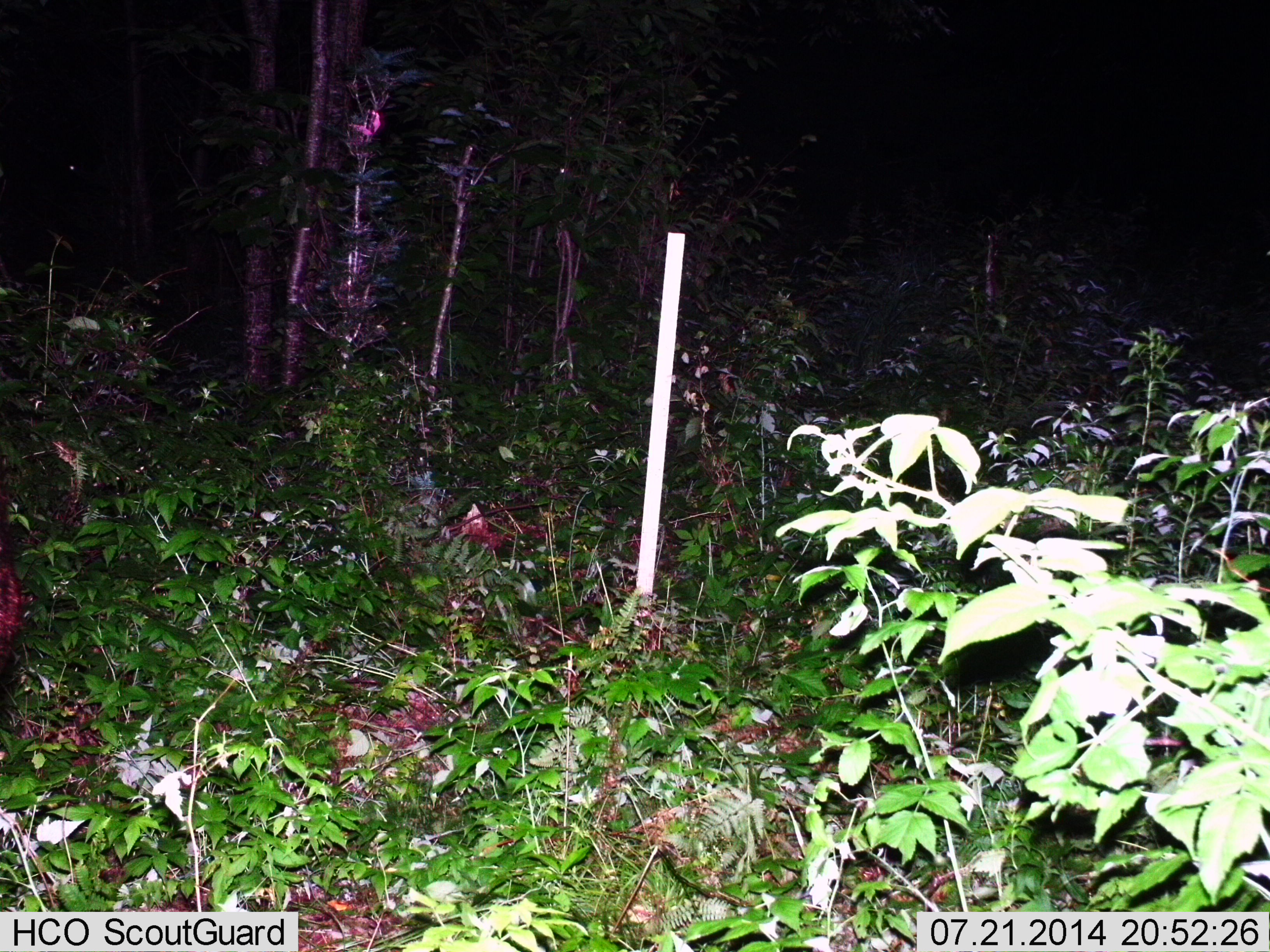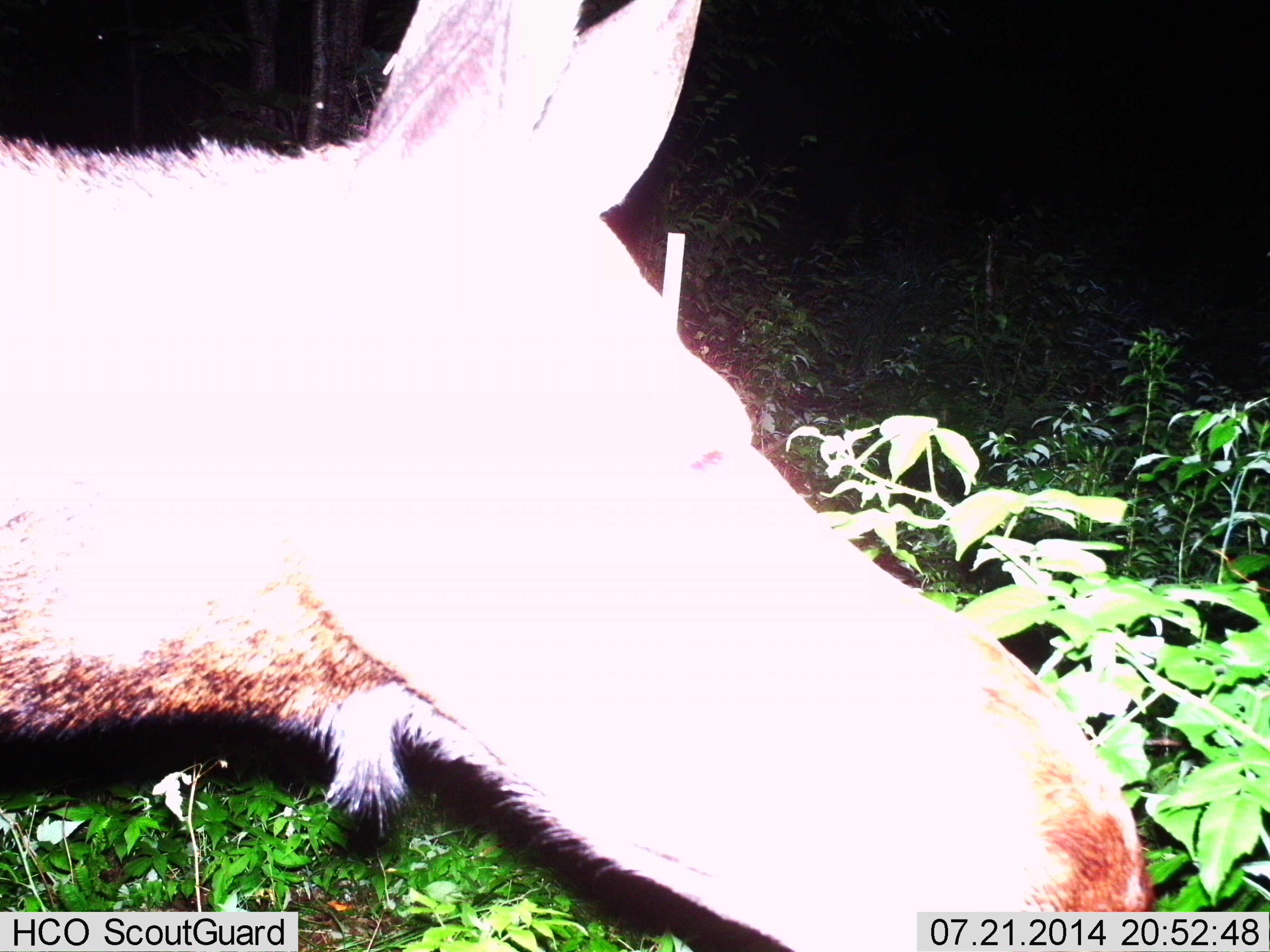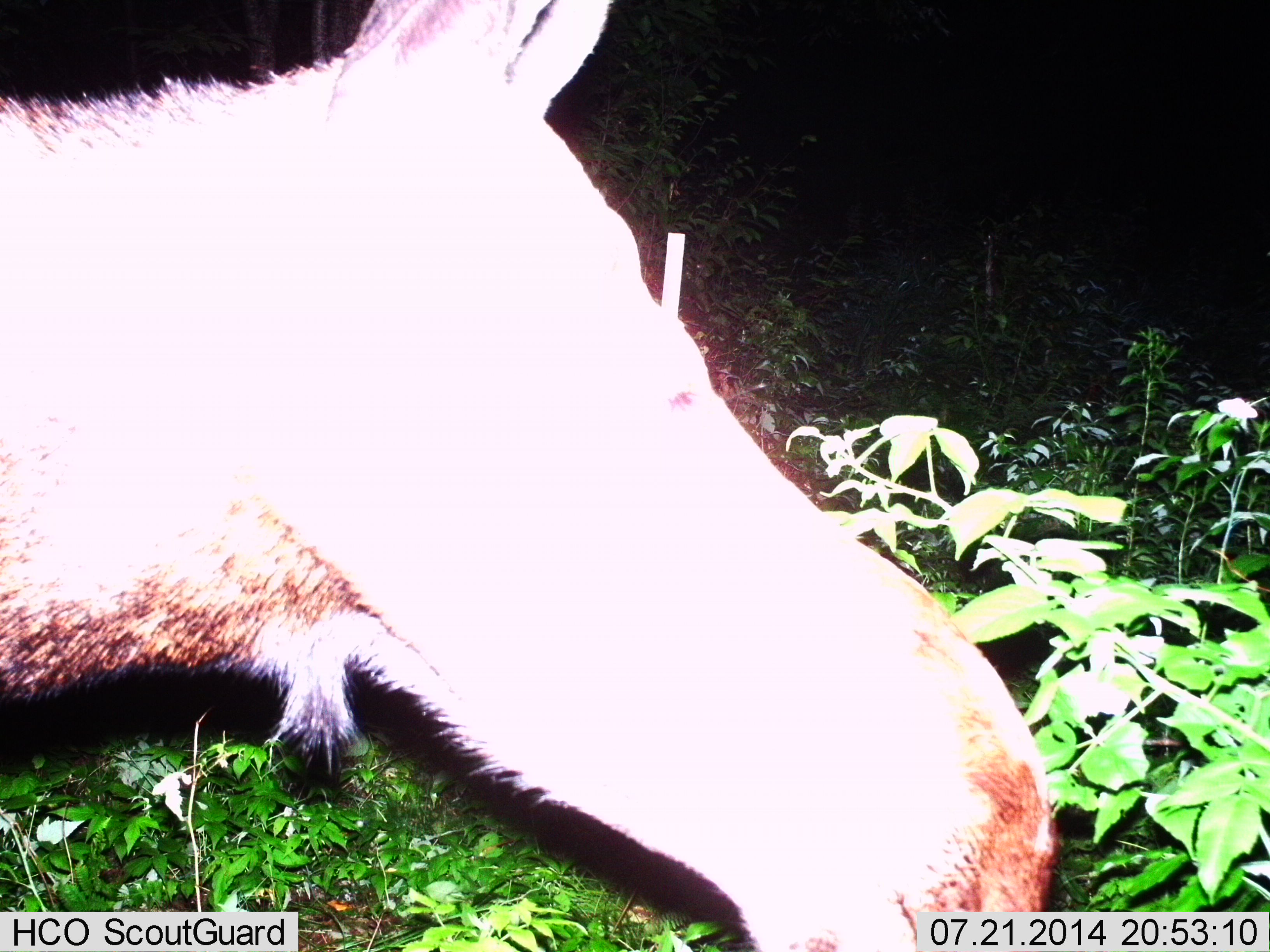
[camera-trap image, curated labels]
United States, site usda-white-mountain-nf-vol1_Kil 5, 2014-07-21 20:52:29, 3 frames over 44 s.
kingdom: Animalia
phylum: Chordata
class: Mammalia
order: Artiodactyla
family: Cervidae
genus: Alces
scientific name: Alces alces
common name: moose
Moose (Alces alces).